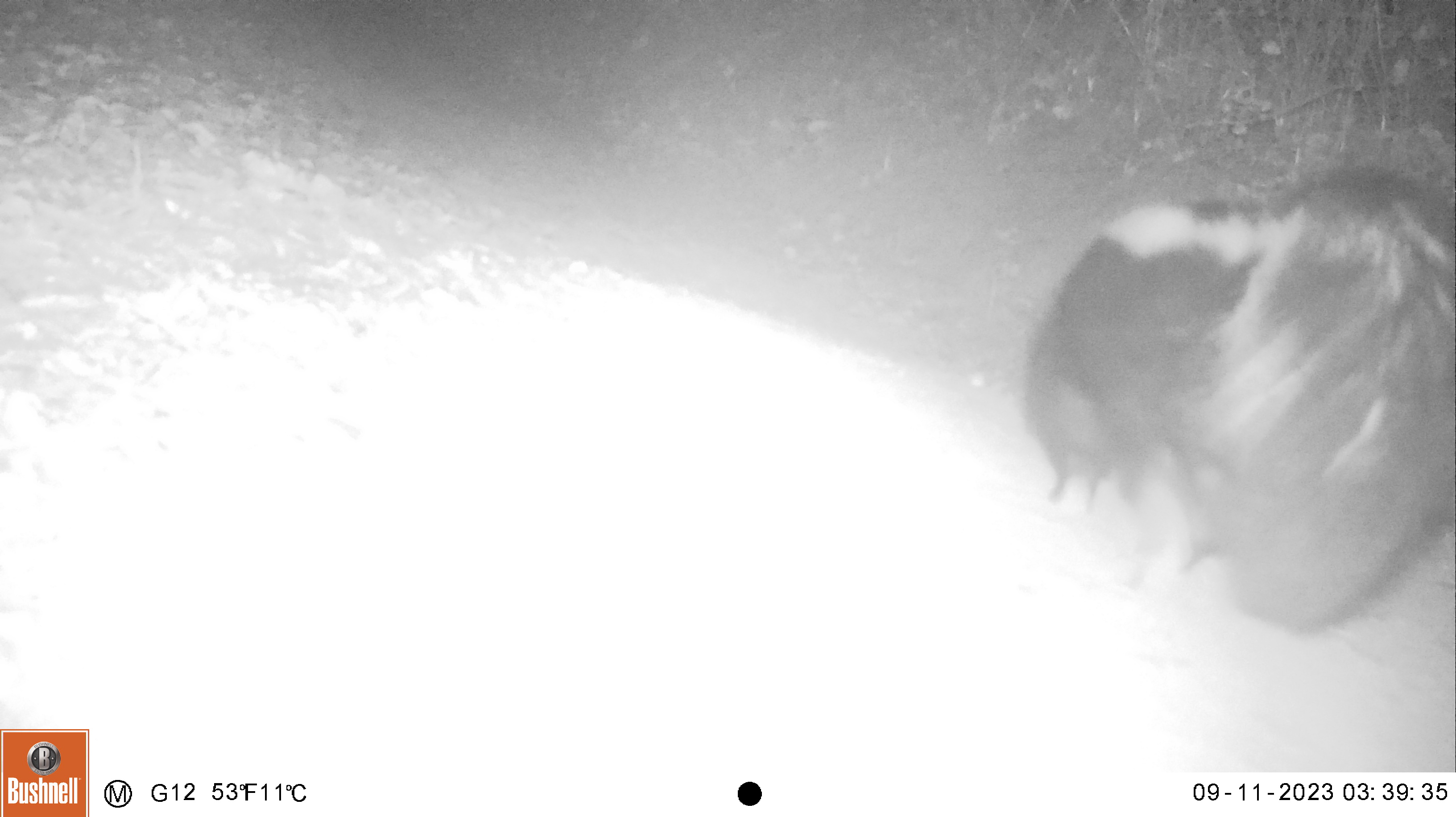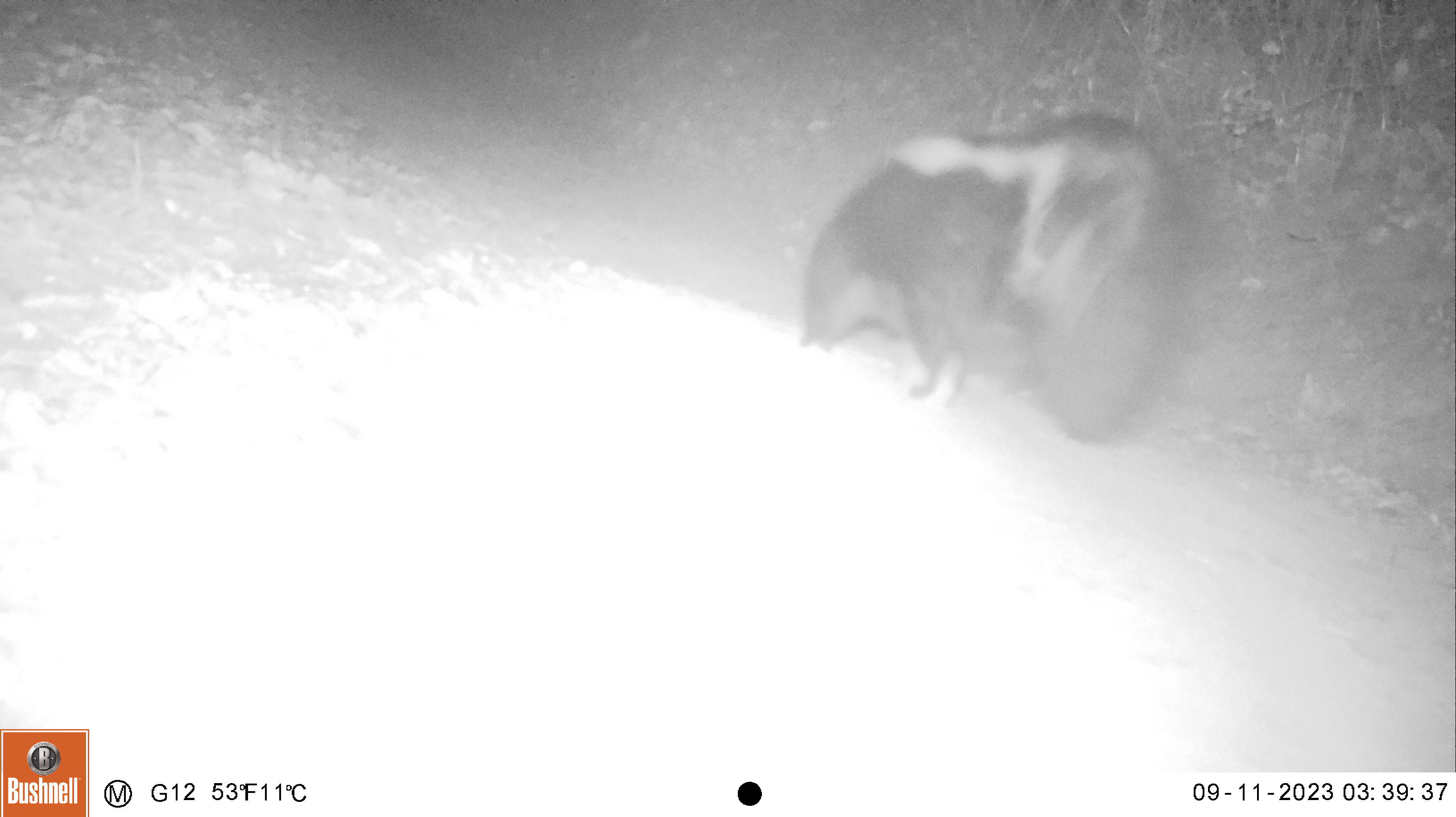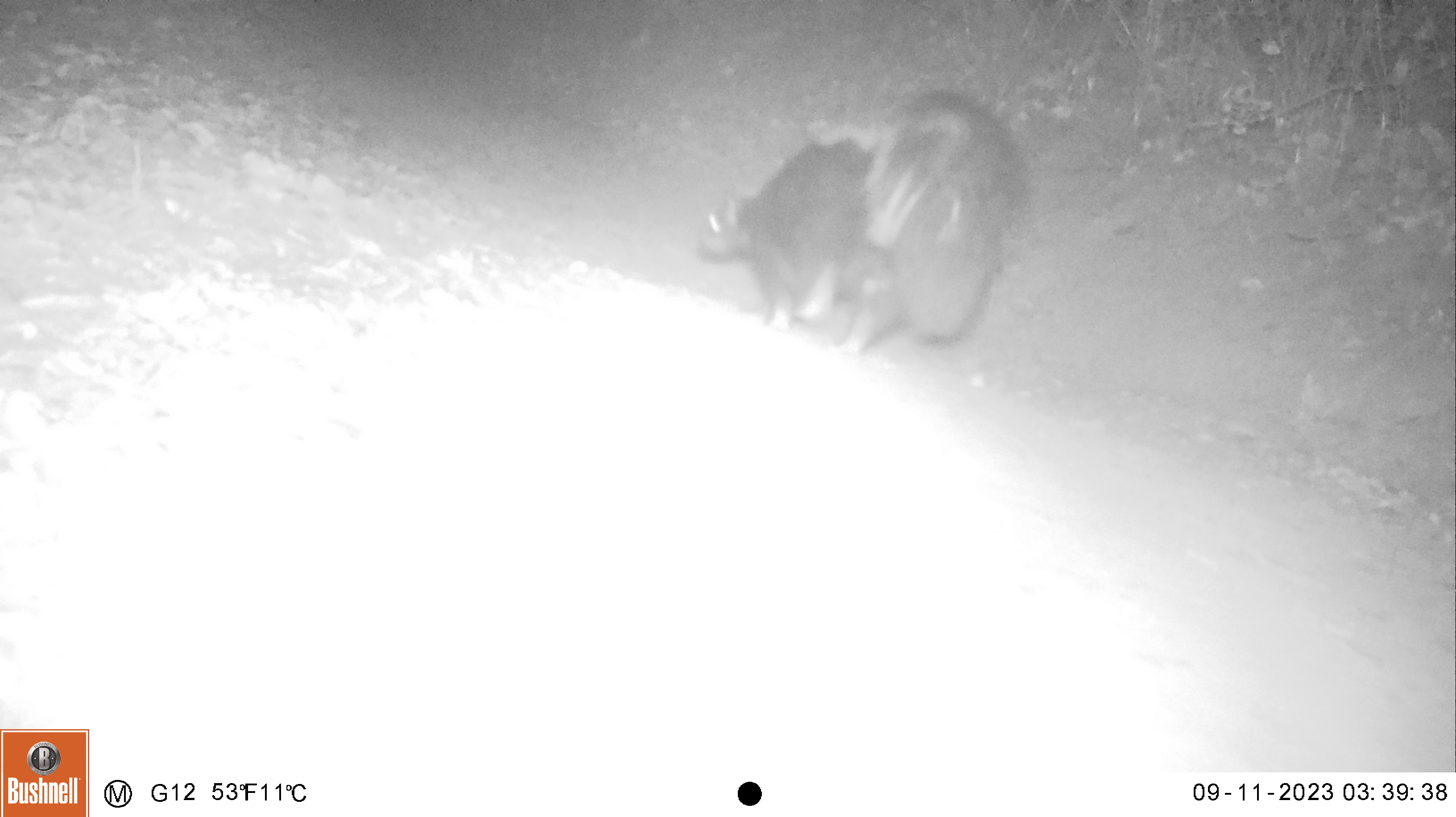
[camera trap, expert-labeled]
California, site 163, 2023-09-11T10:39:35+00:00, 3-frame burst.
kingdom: Animalia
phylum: Chordata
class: Mammalia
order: Carnivora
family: Mephitidae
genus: Mephitis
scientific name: Mephitis mephitis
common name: striped skunk